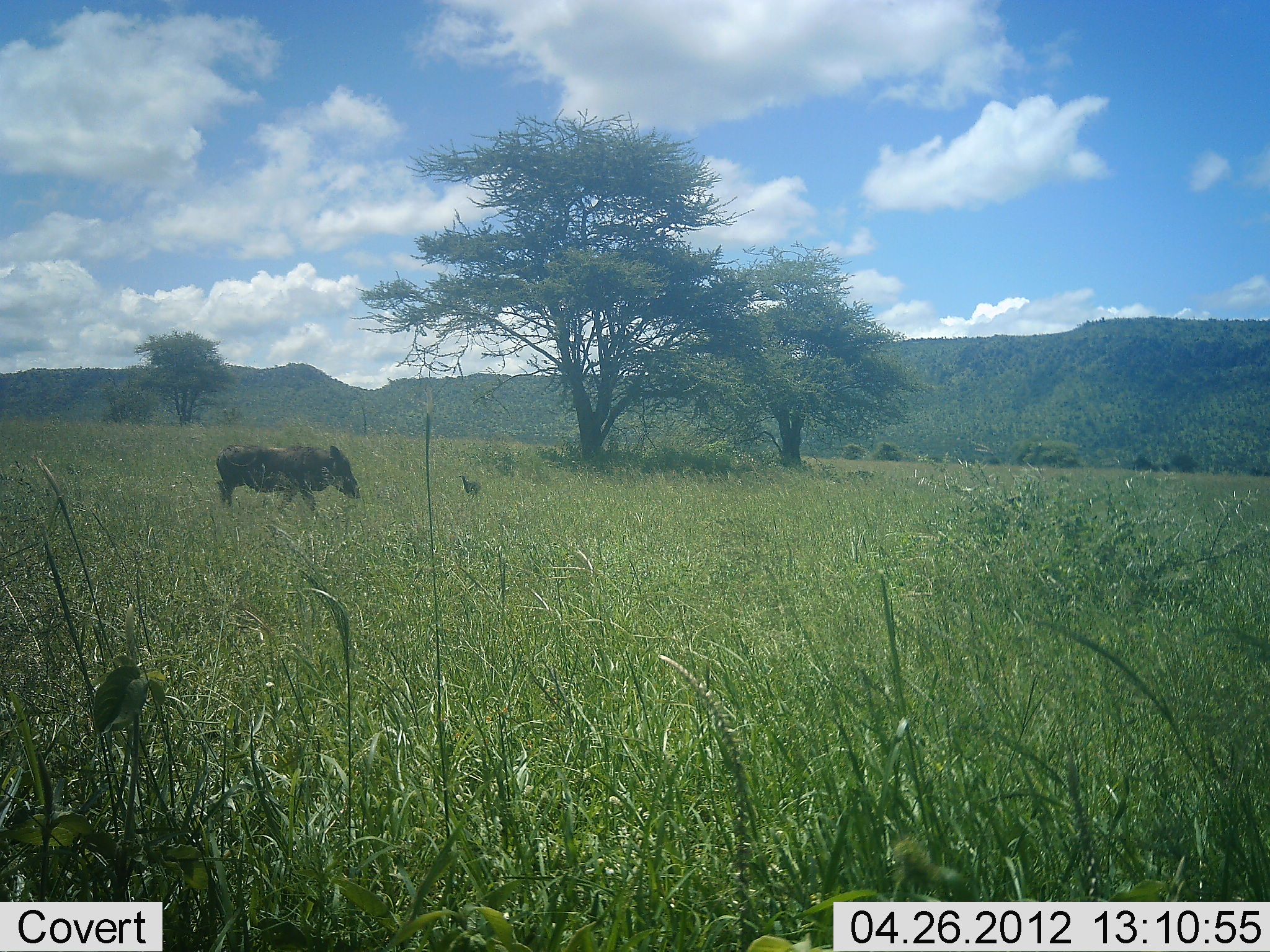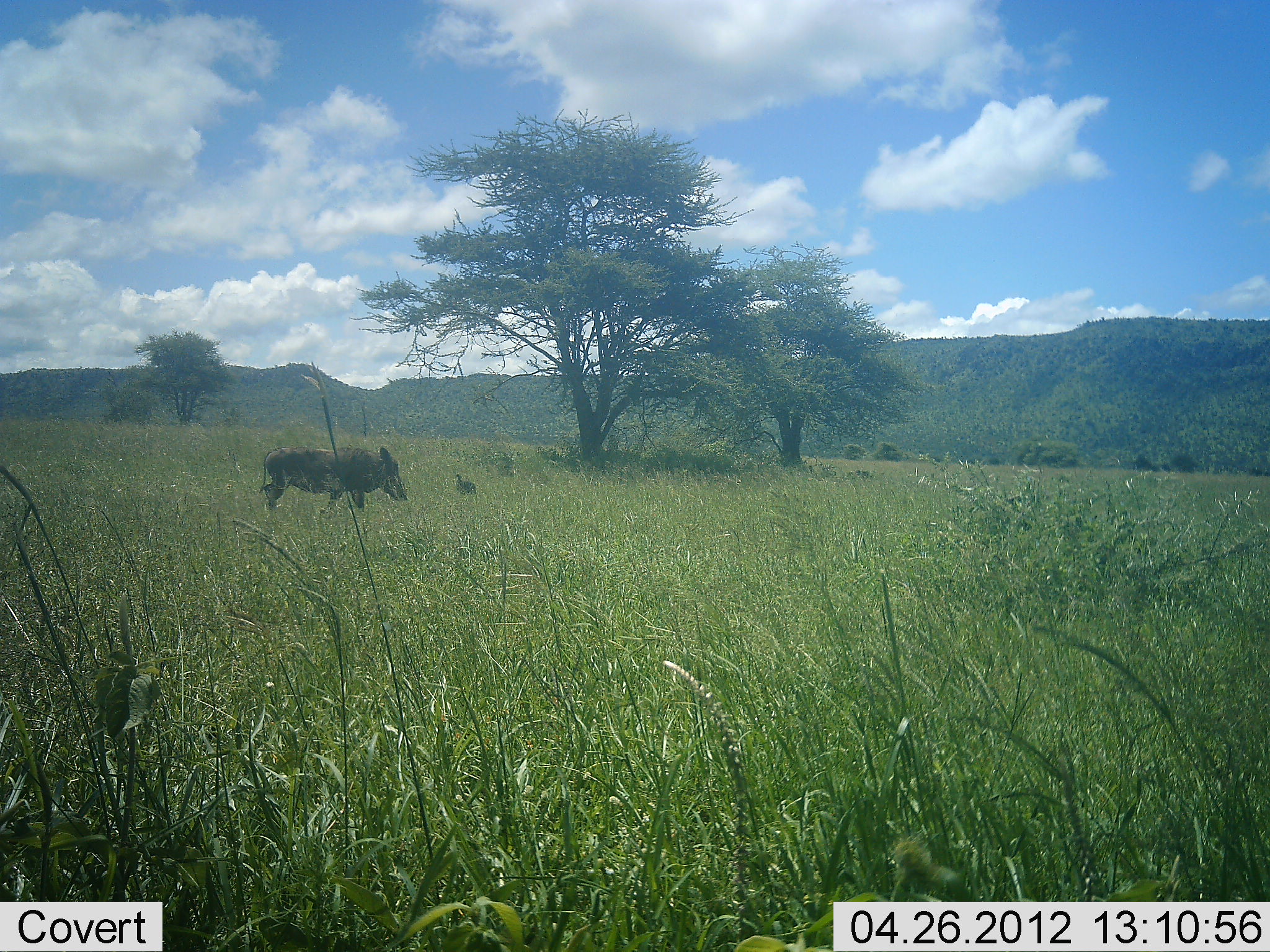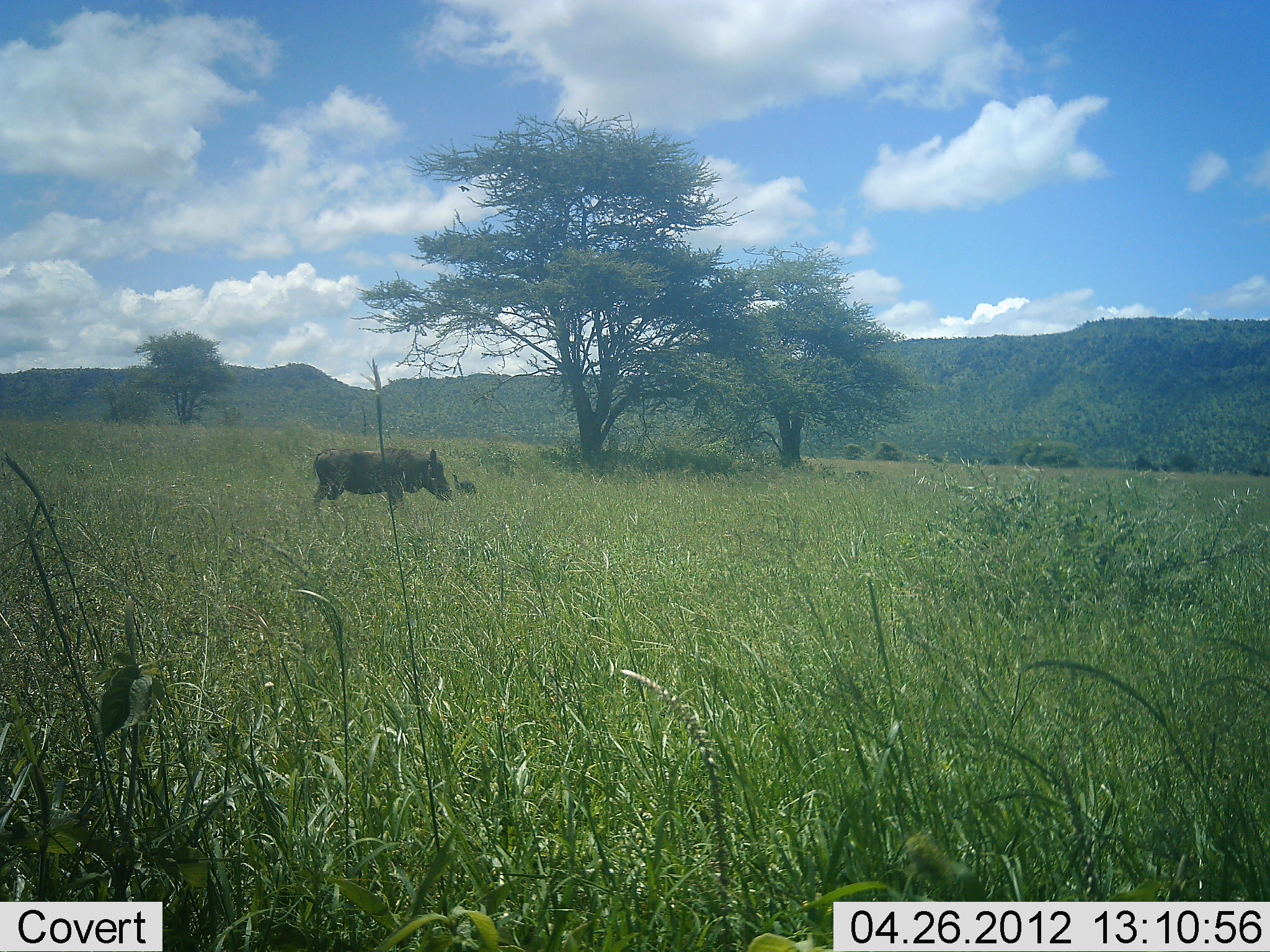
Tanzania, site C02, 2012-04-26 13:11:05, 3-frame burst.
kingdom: Animalia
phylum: Chordata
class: Aves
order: Galliformes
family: Numididae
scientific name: Numididae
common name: guinea fowl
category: guineafowl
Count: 1.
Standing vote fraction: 65%.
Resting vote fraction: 0%.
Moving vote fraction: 30%.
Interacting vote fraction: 0%.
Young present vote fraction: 0%.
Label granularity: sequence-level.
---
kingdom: Animalia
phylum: Chordata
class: Mammalia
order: Artiodactyla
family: Suidae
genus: Phacochoerus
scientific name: Phacochoerus africanus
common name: warthog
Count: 1.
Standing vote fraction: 7%.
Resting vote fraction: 0%.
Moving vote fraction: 93%.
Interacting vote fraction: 0%.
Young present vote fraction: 0%.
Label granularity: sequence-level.